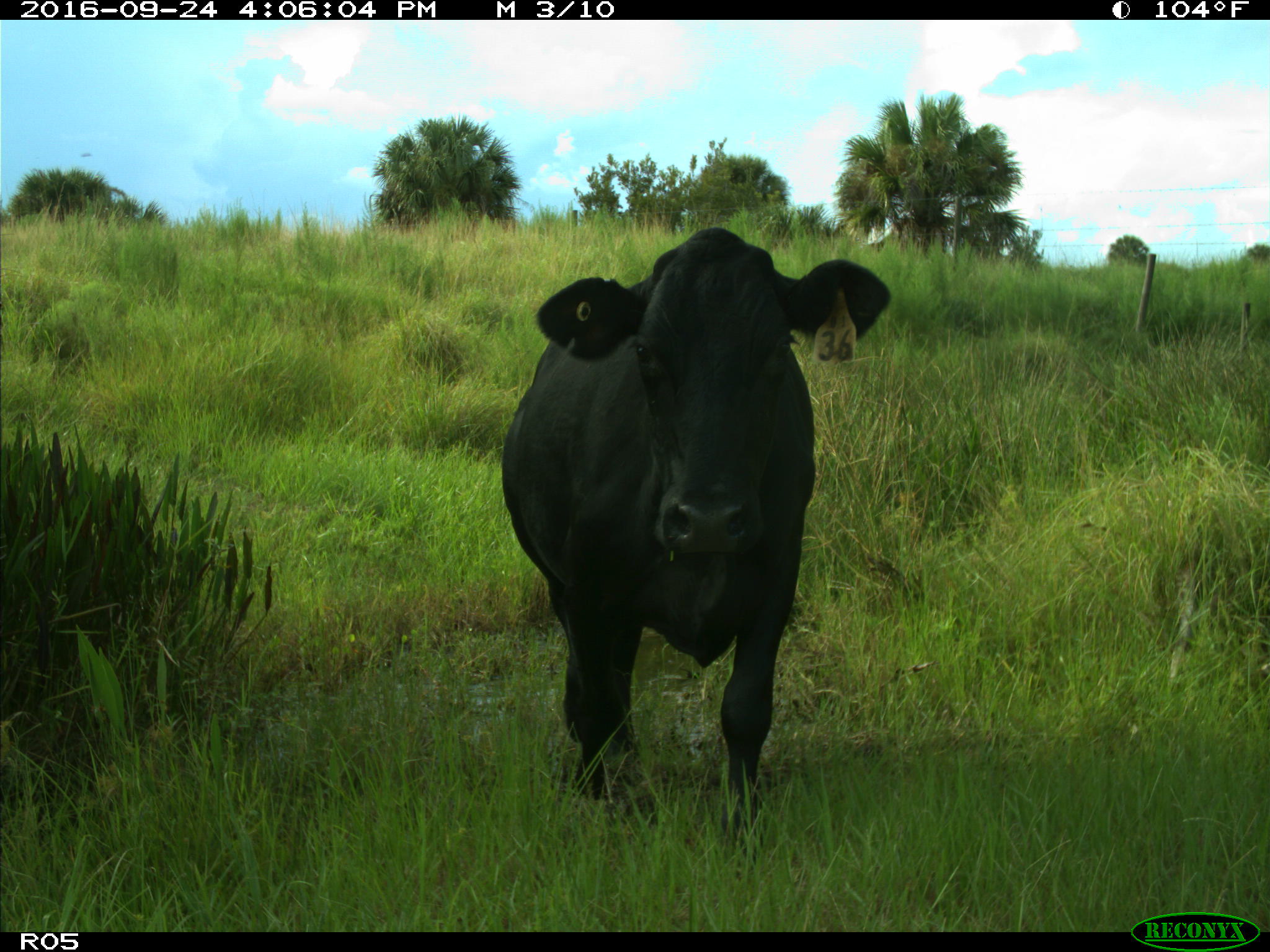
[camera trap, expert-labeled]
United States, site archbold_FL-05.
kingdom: Animalia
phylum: Chordata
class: Mammalia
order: Artiodactyla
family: Bovidae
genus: Bos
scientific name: Bos taurus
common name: domestic cow